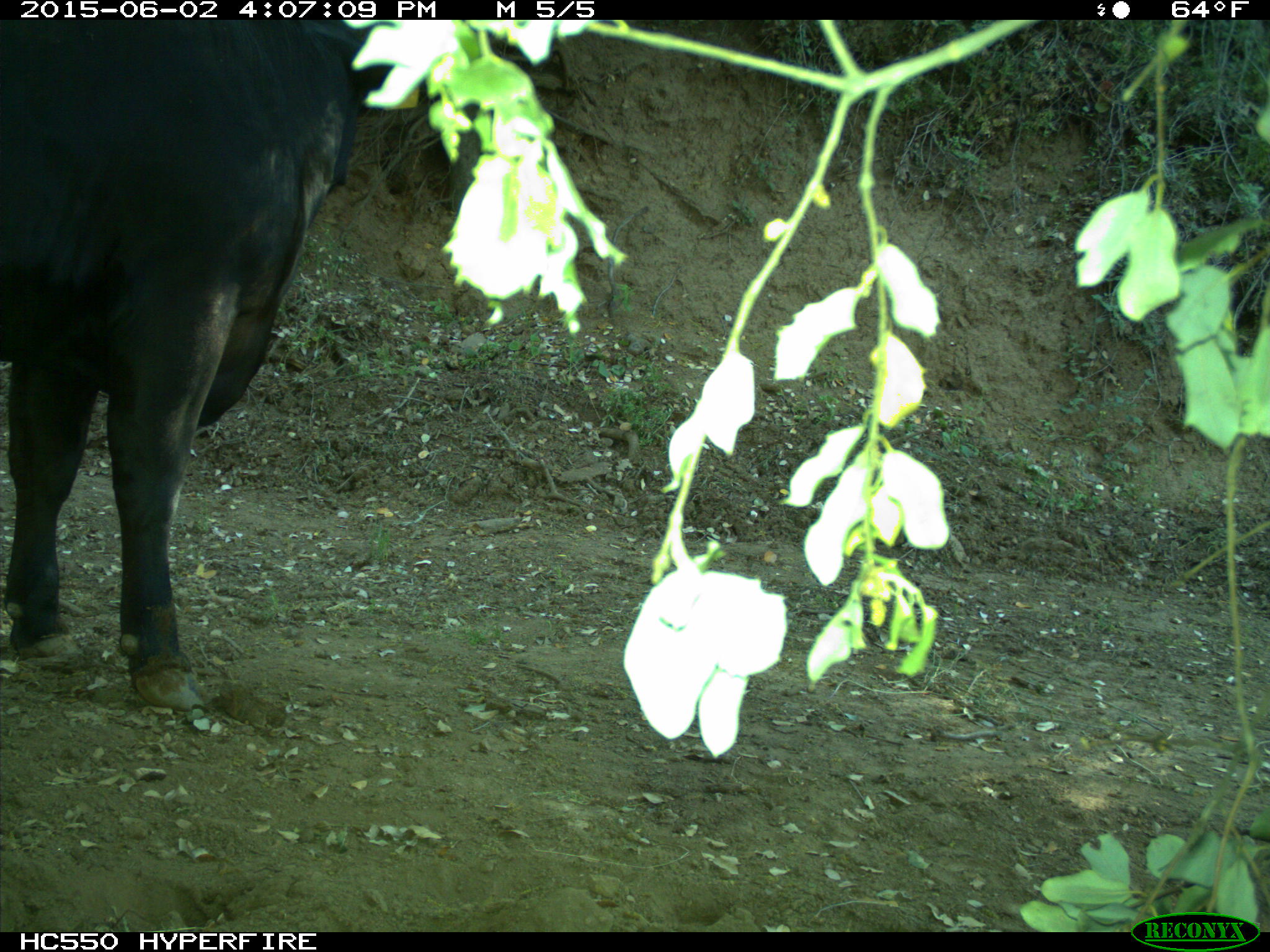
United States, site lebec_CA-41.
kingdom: Animalia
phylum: Chordata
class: Mammalia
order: Artiodactyla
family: Bovidae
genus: Bos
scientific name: Bos taurus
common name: domestic cow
Bos taurus (domestic cow).